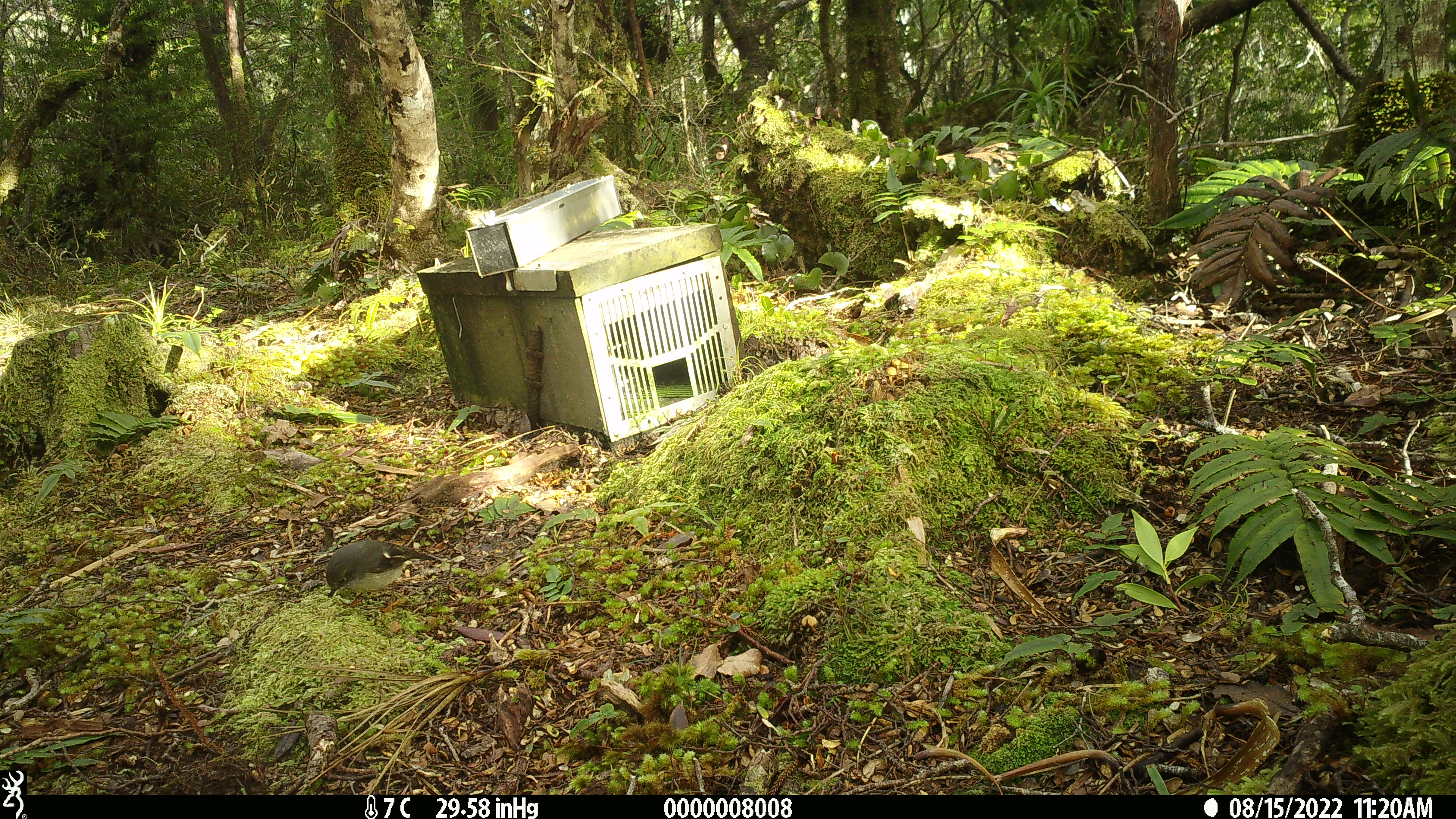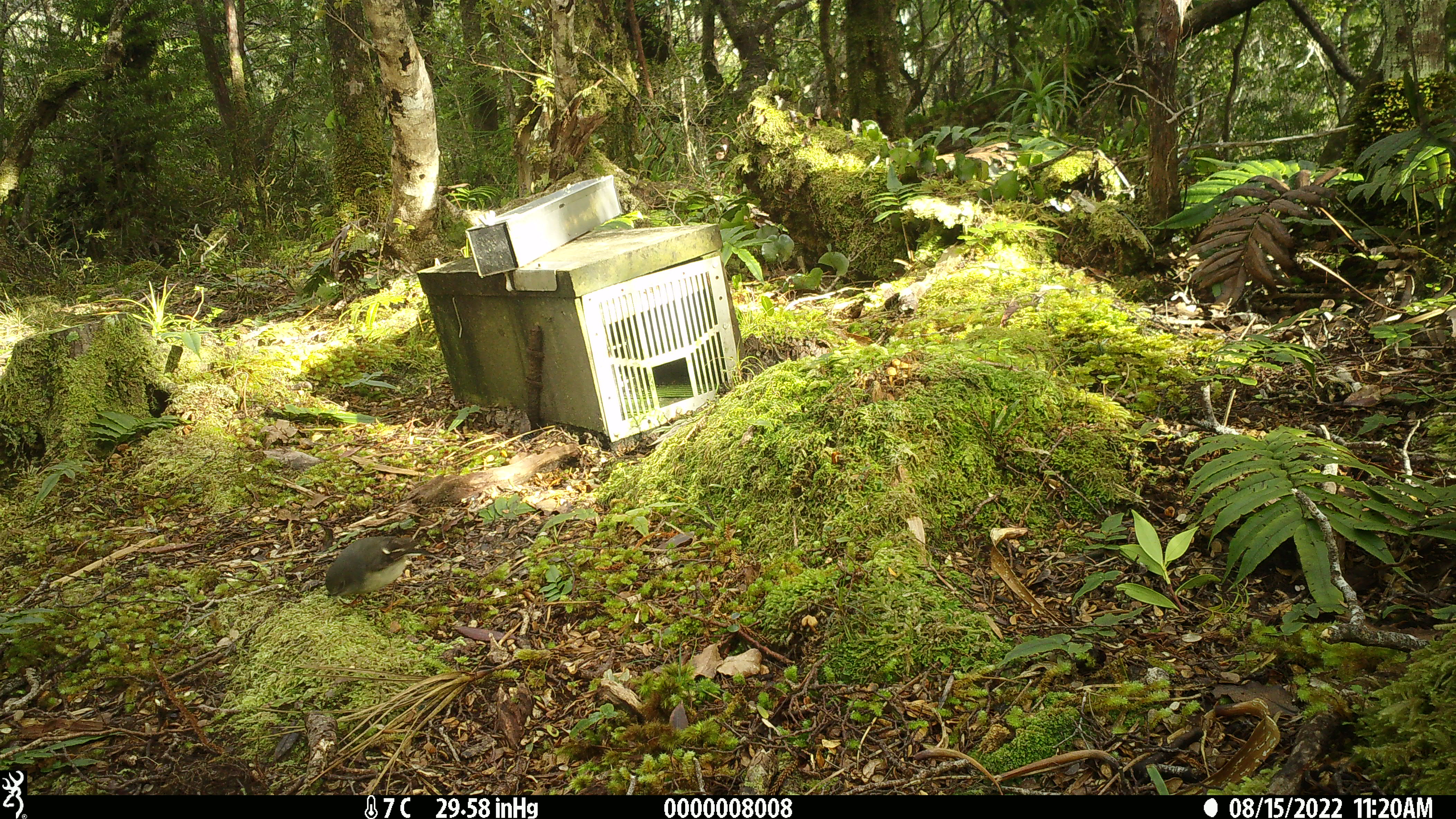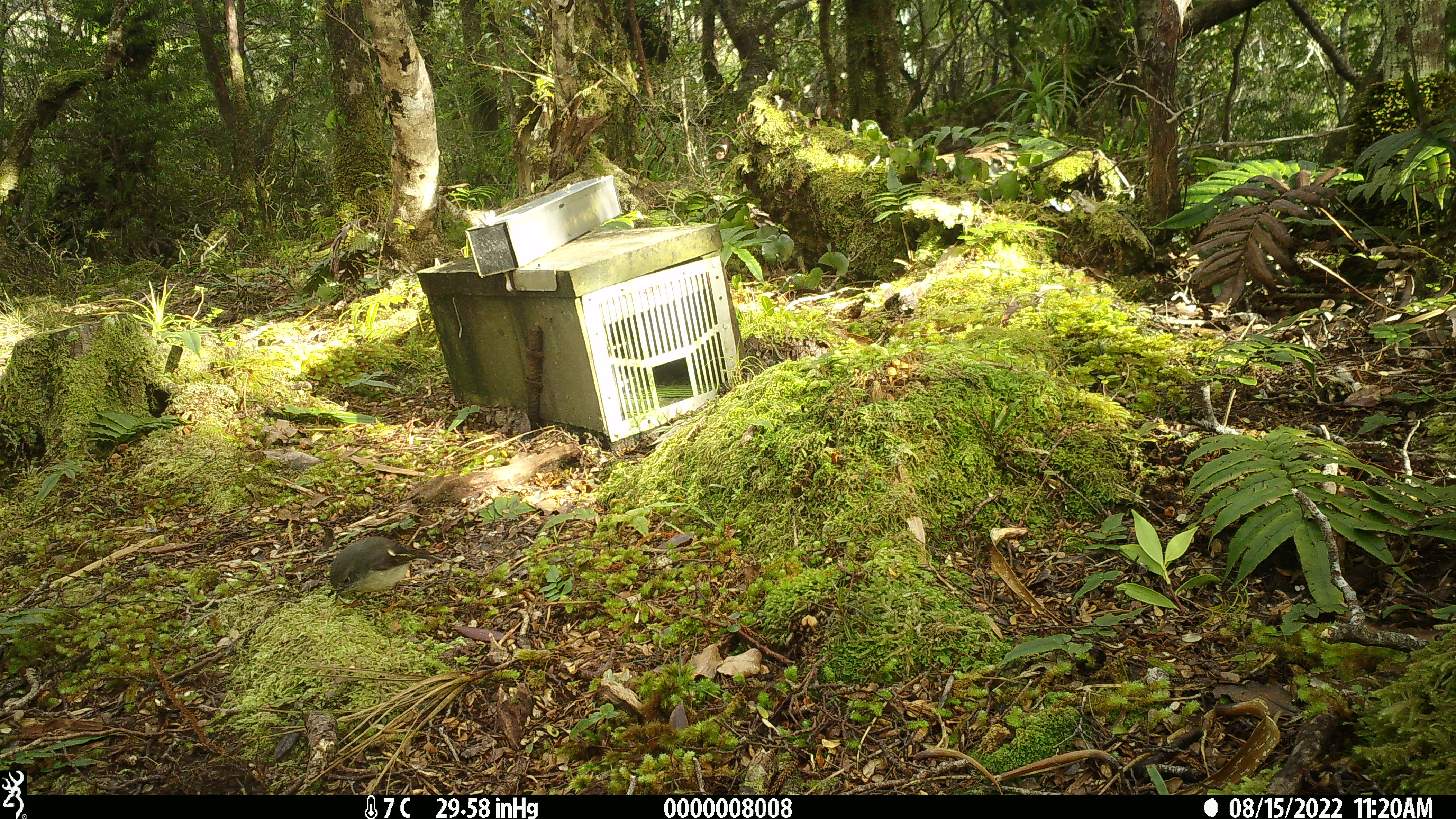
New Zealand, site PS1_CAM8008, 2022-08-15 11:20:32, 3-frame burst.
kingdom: Animalia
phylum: Chordata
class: Aves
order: Passeriformes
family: Petroicidae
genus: Petroica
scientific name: Petroica macrocephala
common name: tomtit